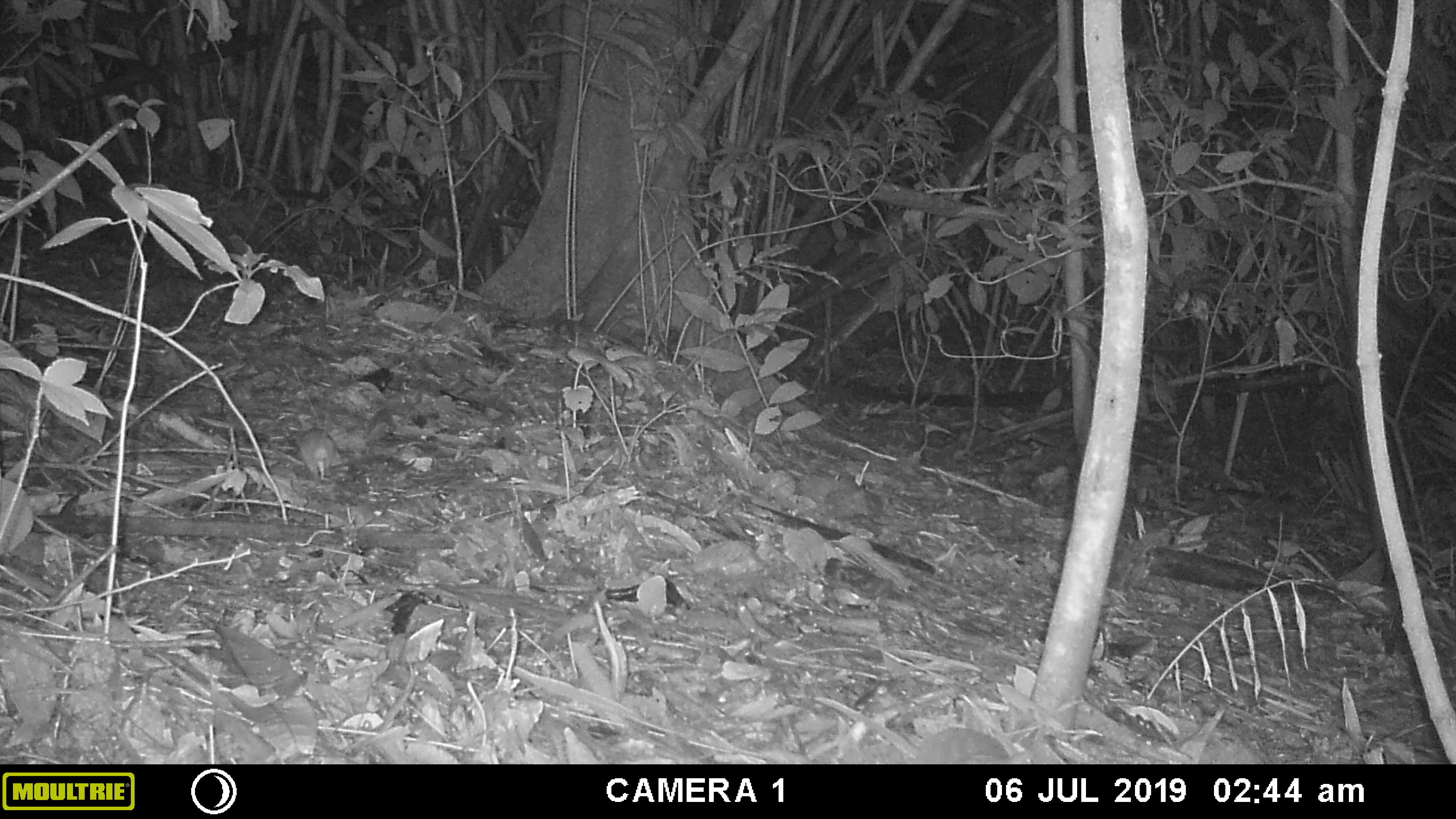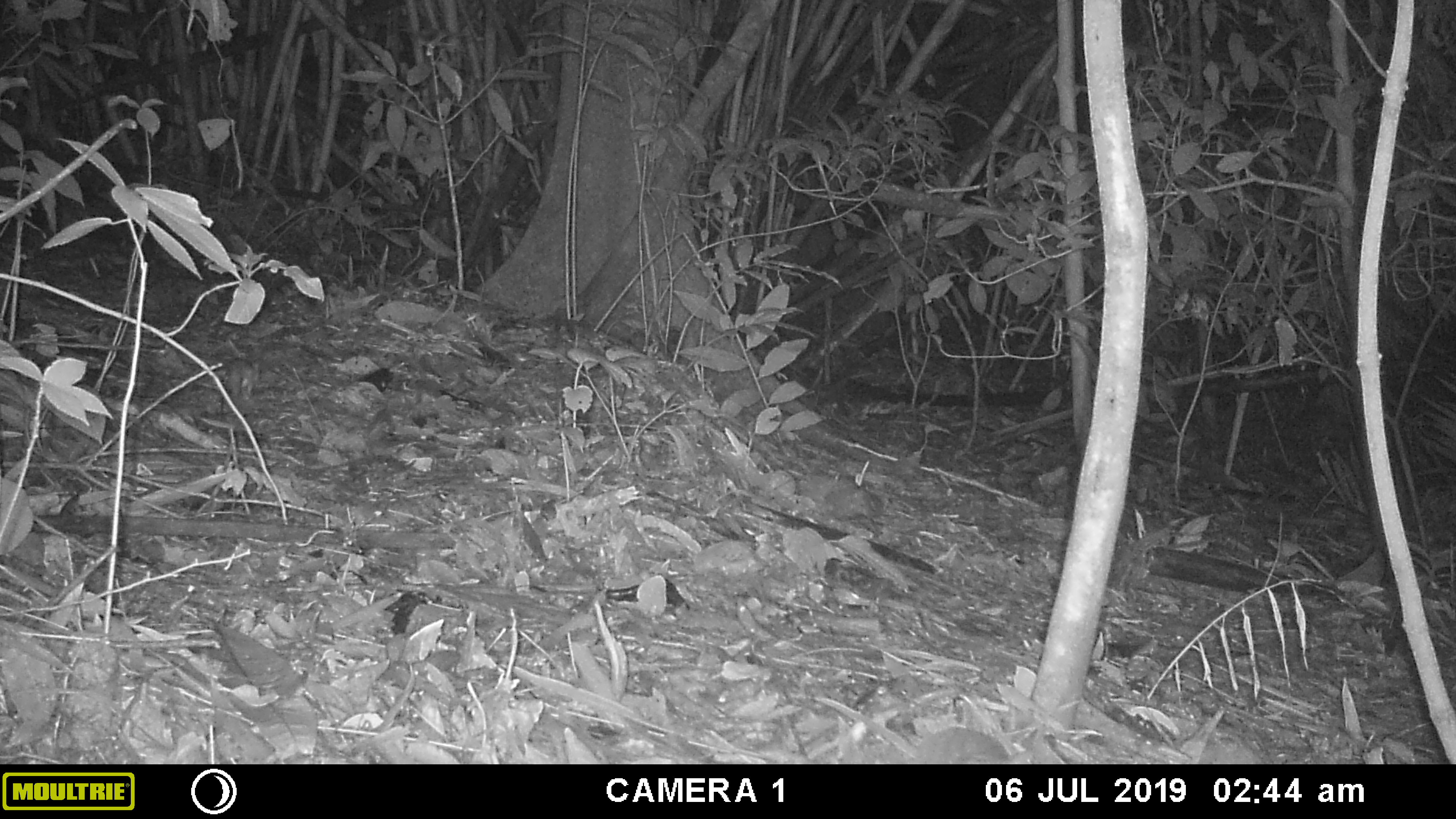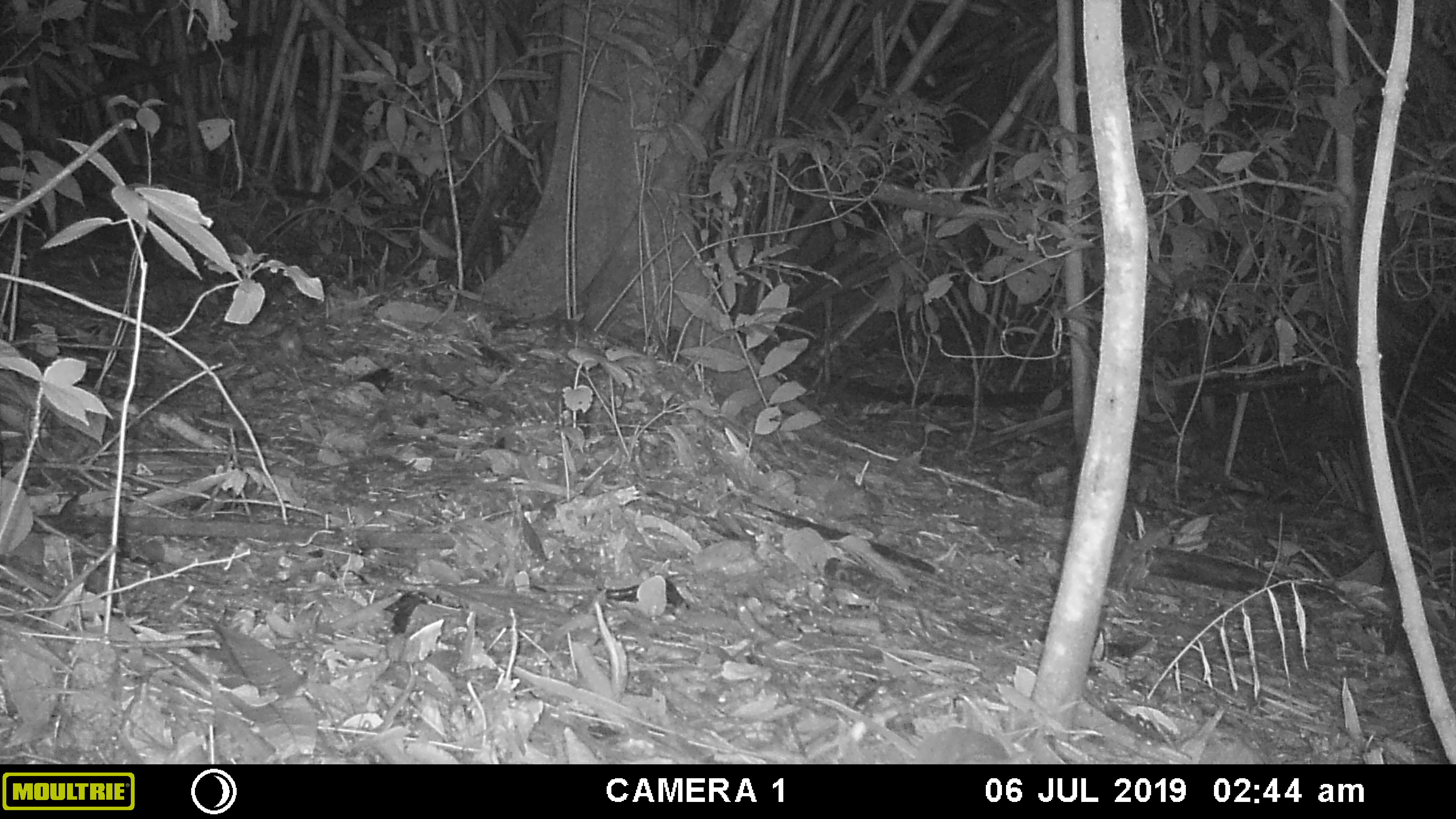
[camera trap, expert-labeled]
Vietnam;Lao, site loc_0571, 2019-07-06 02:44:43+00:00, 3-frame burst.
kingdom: Animalia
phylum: Chordata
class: Mammalia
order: Rodentia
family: Muridae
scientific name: Muridae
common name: old-world mice and rats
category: unidentified murid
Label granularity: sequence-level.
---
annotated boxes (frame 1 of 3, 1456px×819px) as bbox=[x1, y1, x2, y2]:
unidentified murid: bbox=[297, 426, 336, 481]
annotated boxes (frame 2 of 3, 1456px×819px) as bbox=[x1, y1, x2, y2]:
unidentified murid: bbox=[227, 359, 255, 397]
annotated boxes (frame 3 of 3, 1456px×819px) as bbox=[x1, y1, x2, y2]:
unidentified murid: bbox=[278, 319, 302, 360]